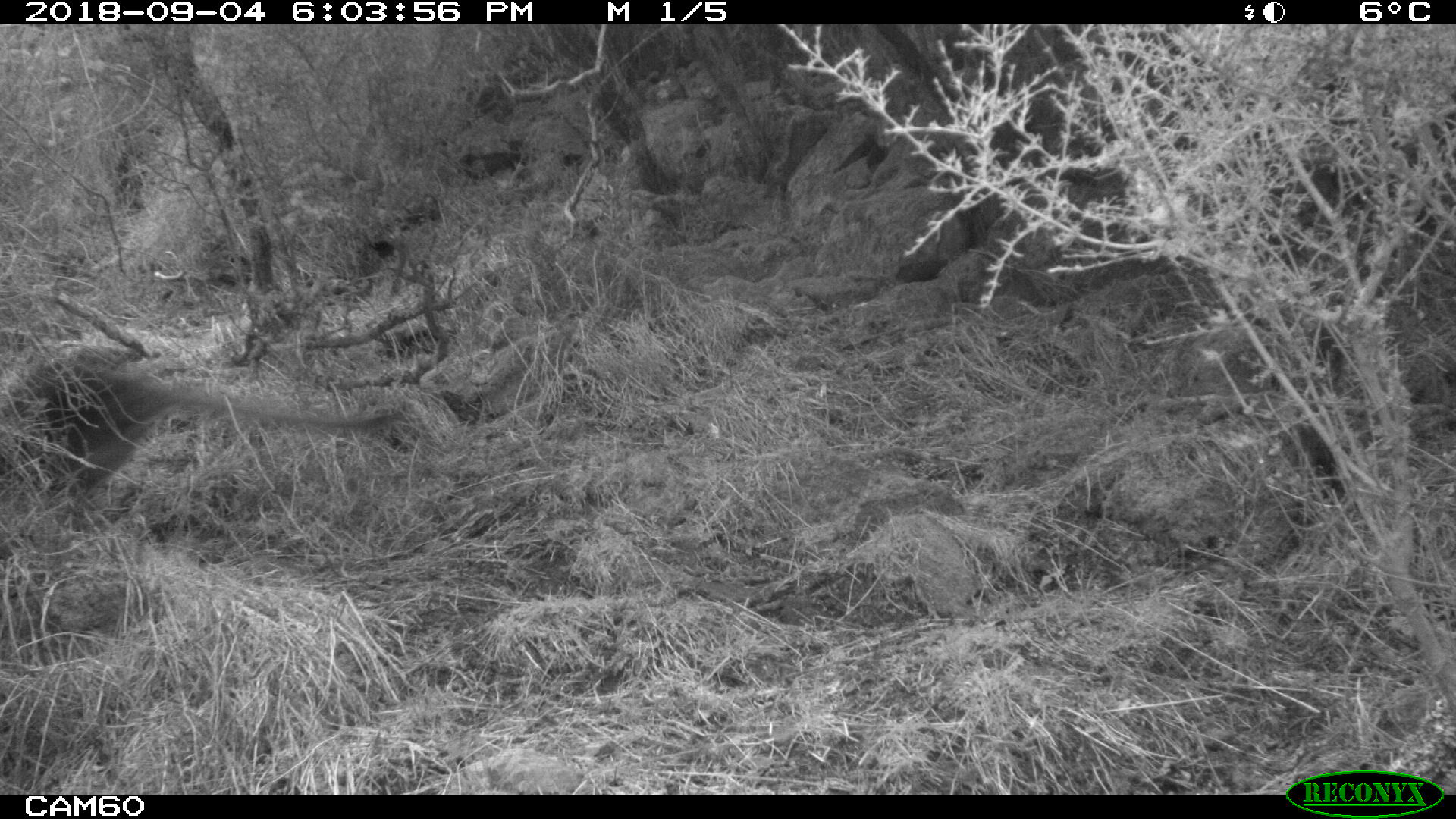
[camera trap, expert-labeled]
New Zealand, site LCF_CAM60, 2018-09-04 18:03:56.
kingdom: Animalia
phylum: Chordata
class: Mammalia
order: Diprotodontia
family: Macropodidae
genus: Notamacropus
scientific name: Notamacropus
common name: wallaby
Wallaby (Notamacropus).